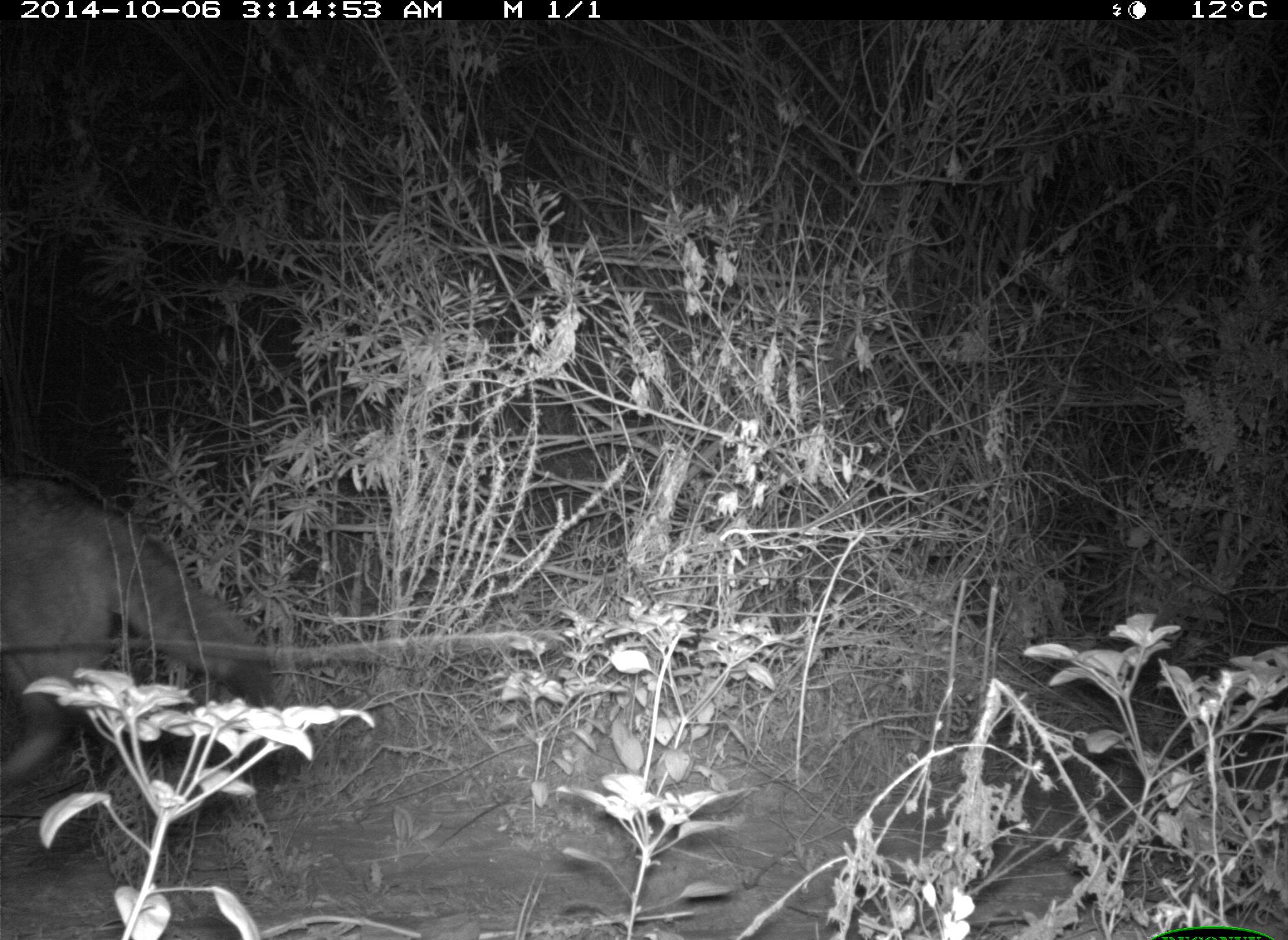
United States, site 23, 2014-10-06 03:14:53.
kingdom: Animalia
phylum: Chordata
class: Mammalia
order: Carnivora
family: Canidae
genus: Canis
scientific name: Canis latrans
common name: coyote